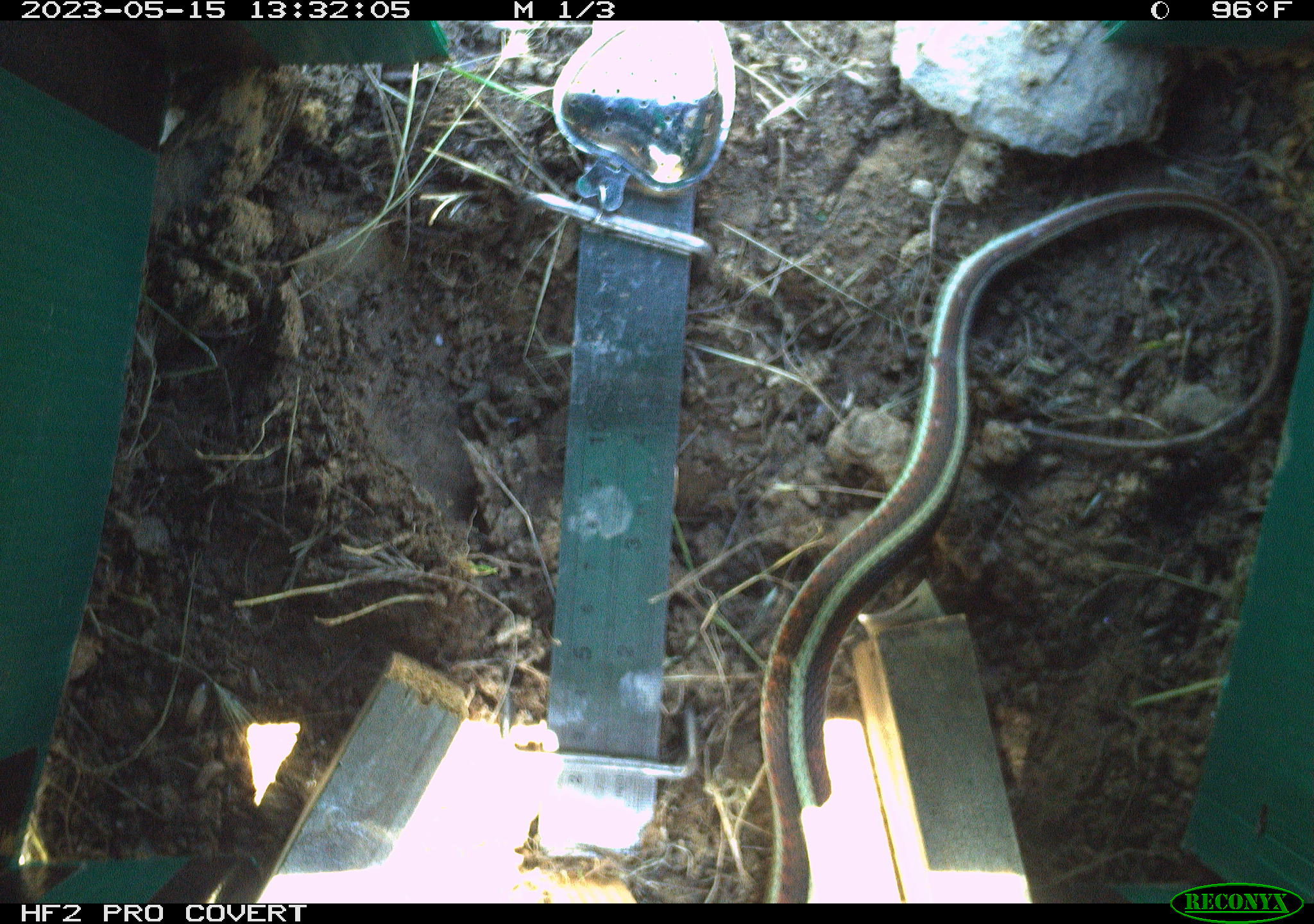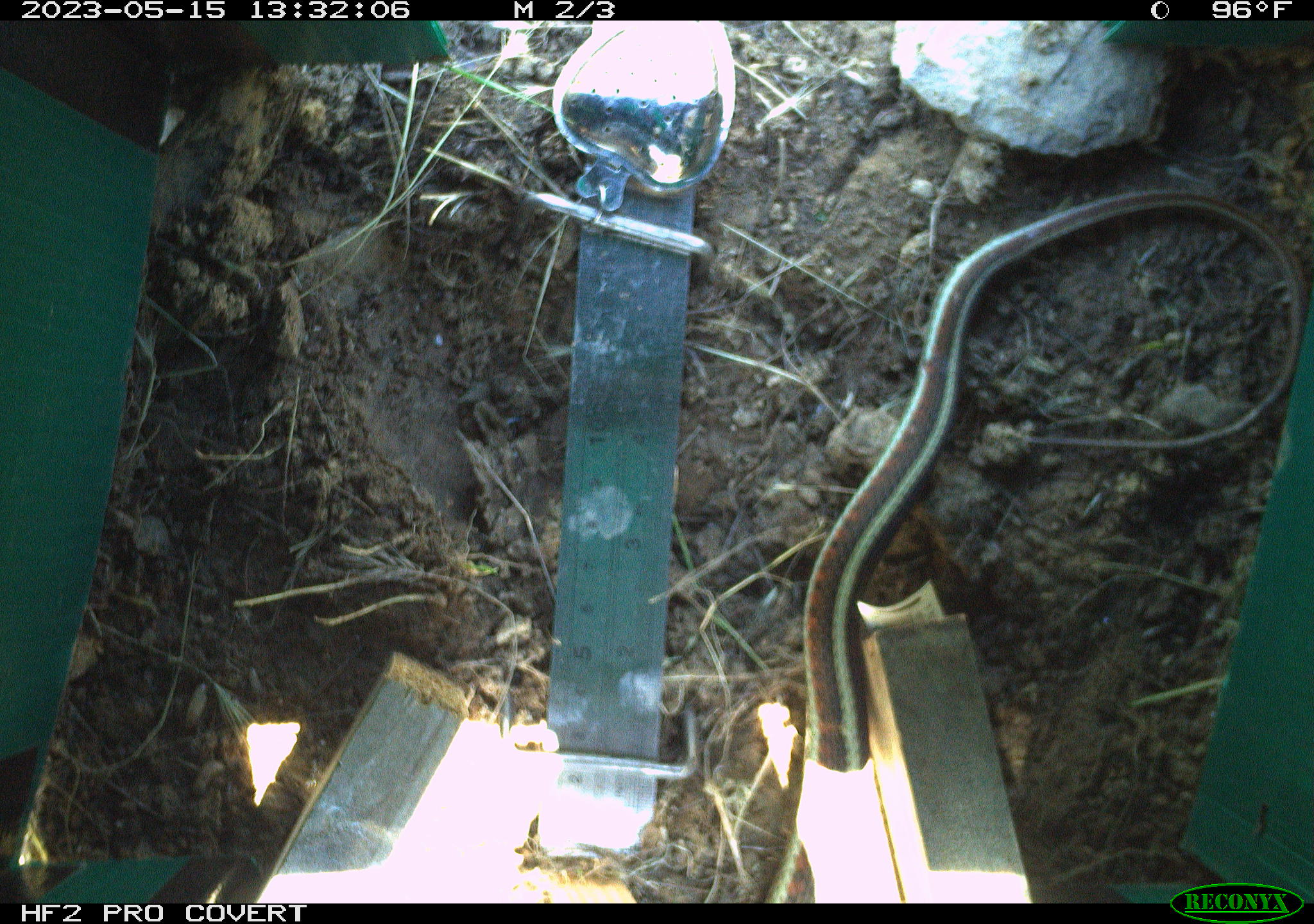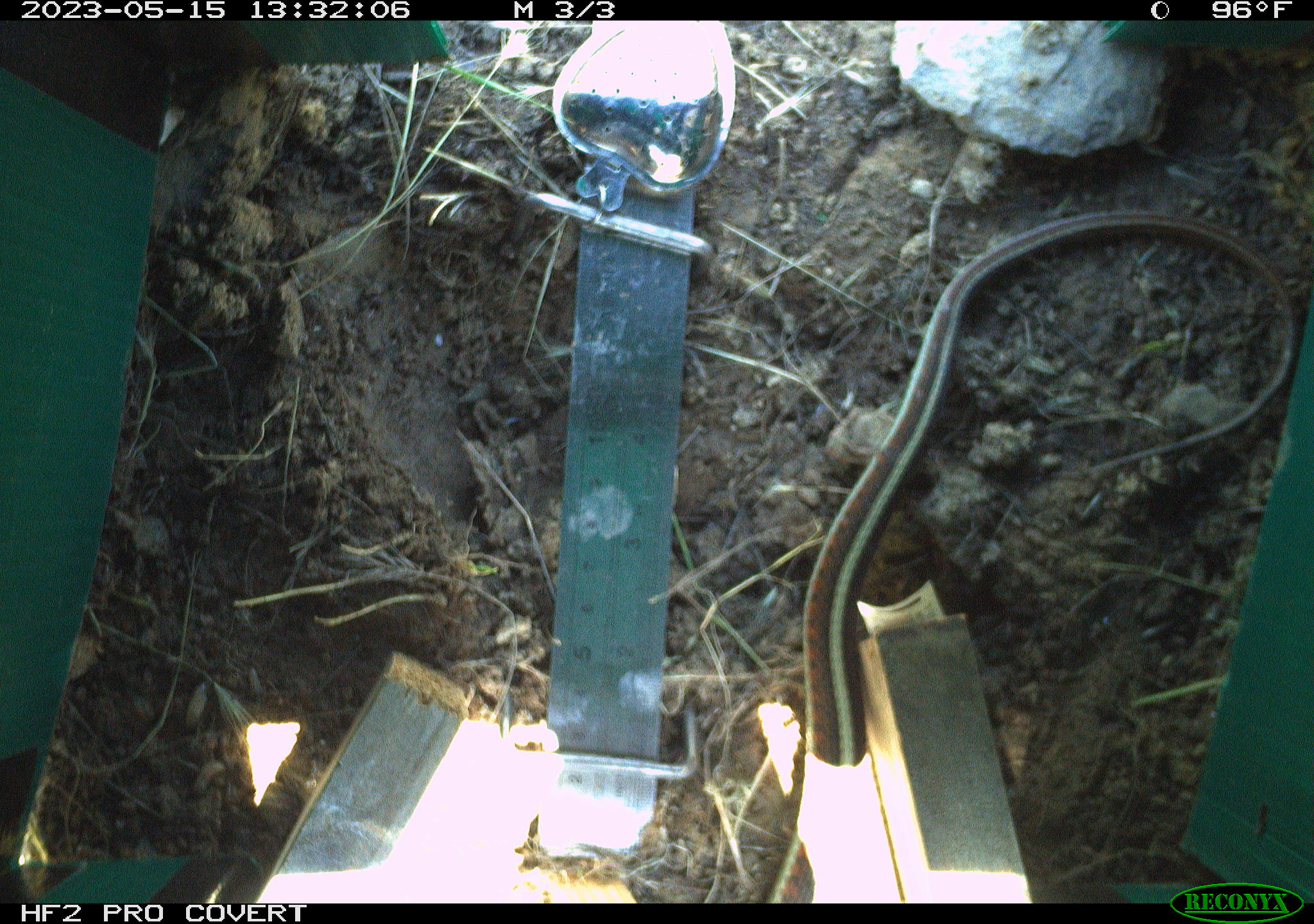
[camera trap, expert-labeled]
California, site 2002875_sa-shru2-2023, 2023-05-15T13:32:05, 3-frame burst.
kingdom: Animalia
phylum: Chordata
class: Reptilia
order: Squamata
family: Colubridae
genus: Thamnophis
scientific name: Thamnophis sirtalis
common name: common gartersnake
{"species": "common gartersnake (Thamnophis sirtalis)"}